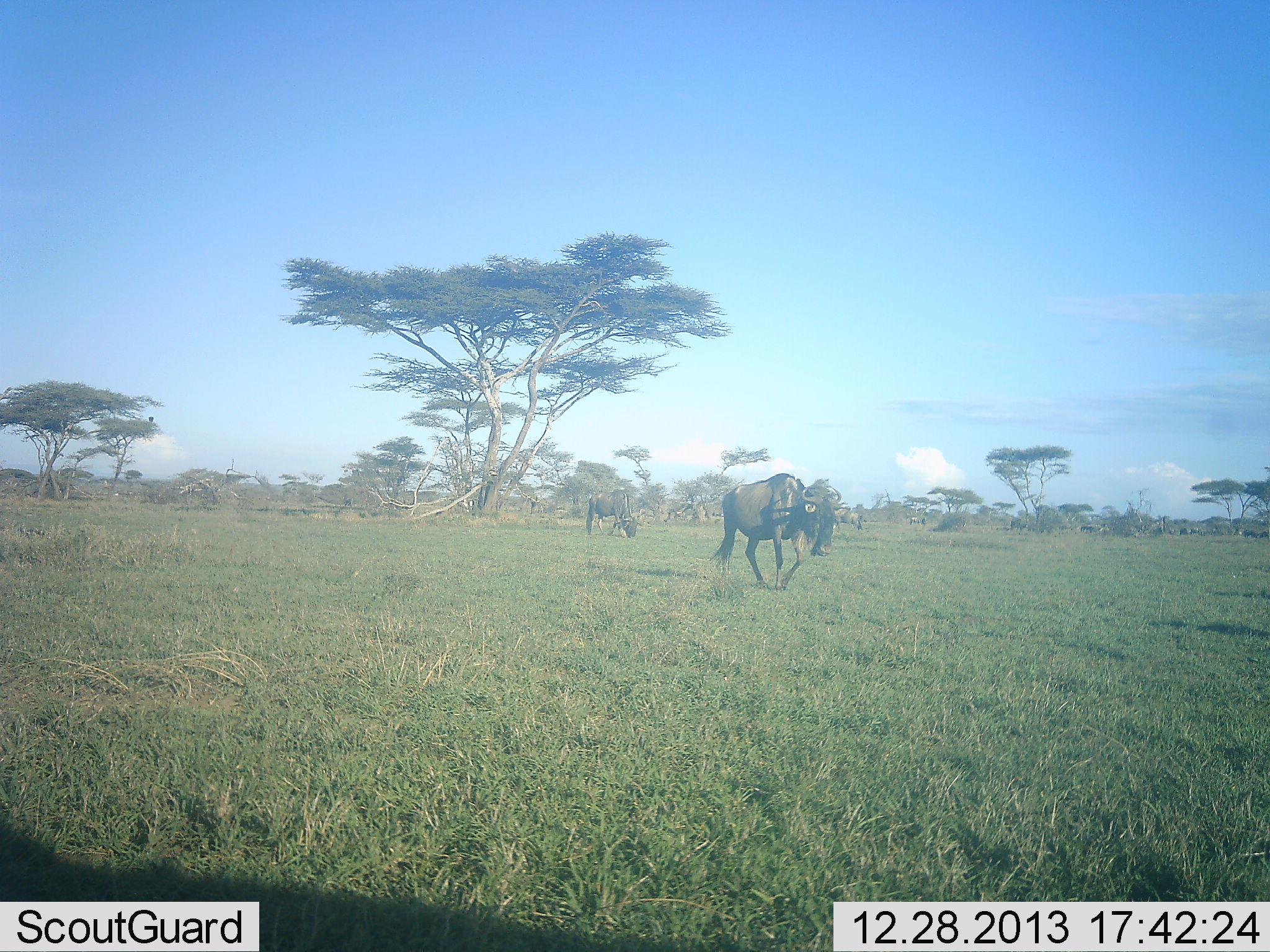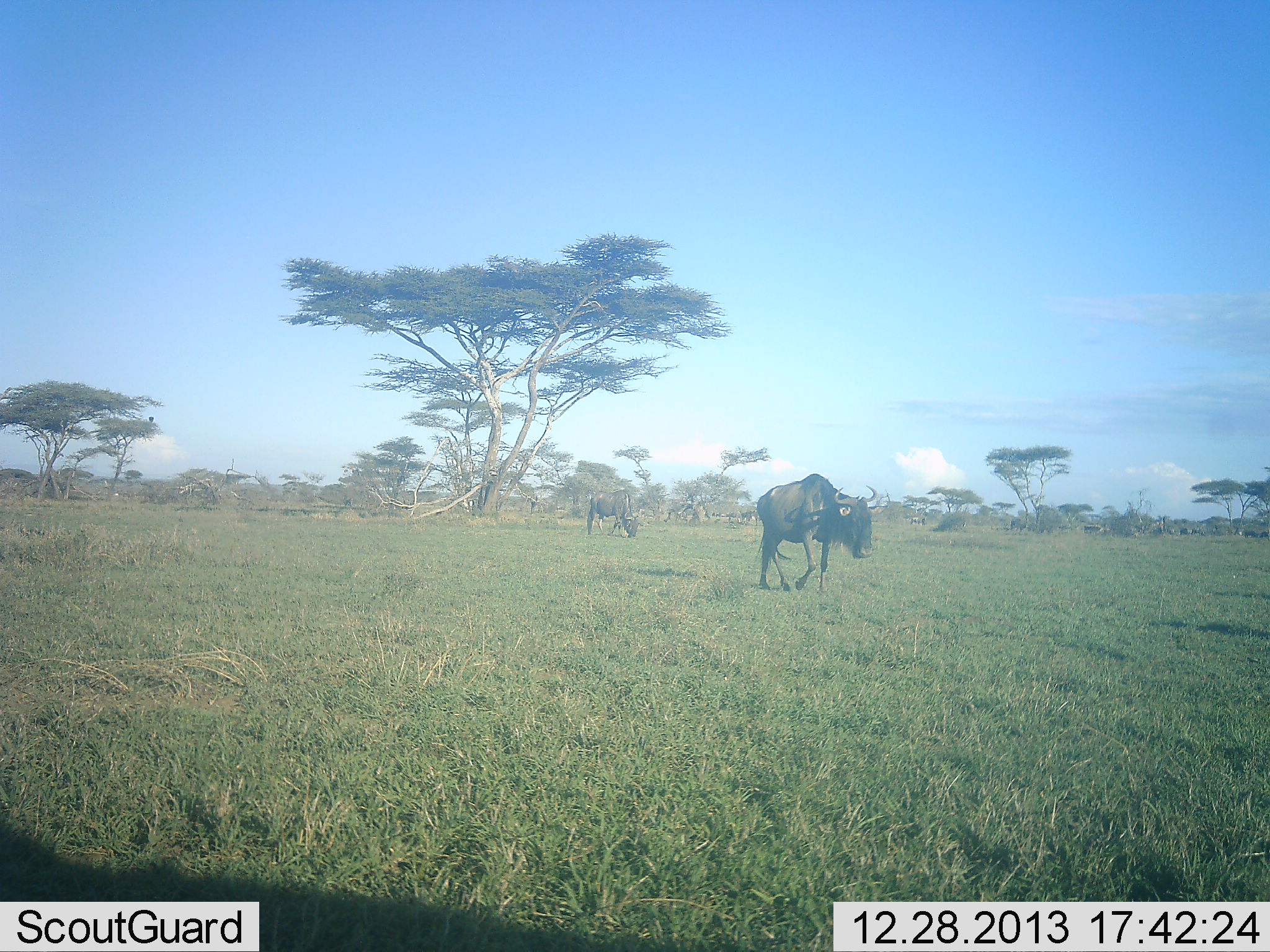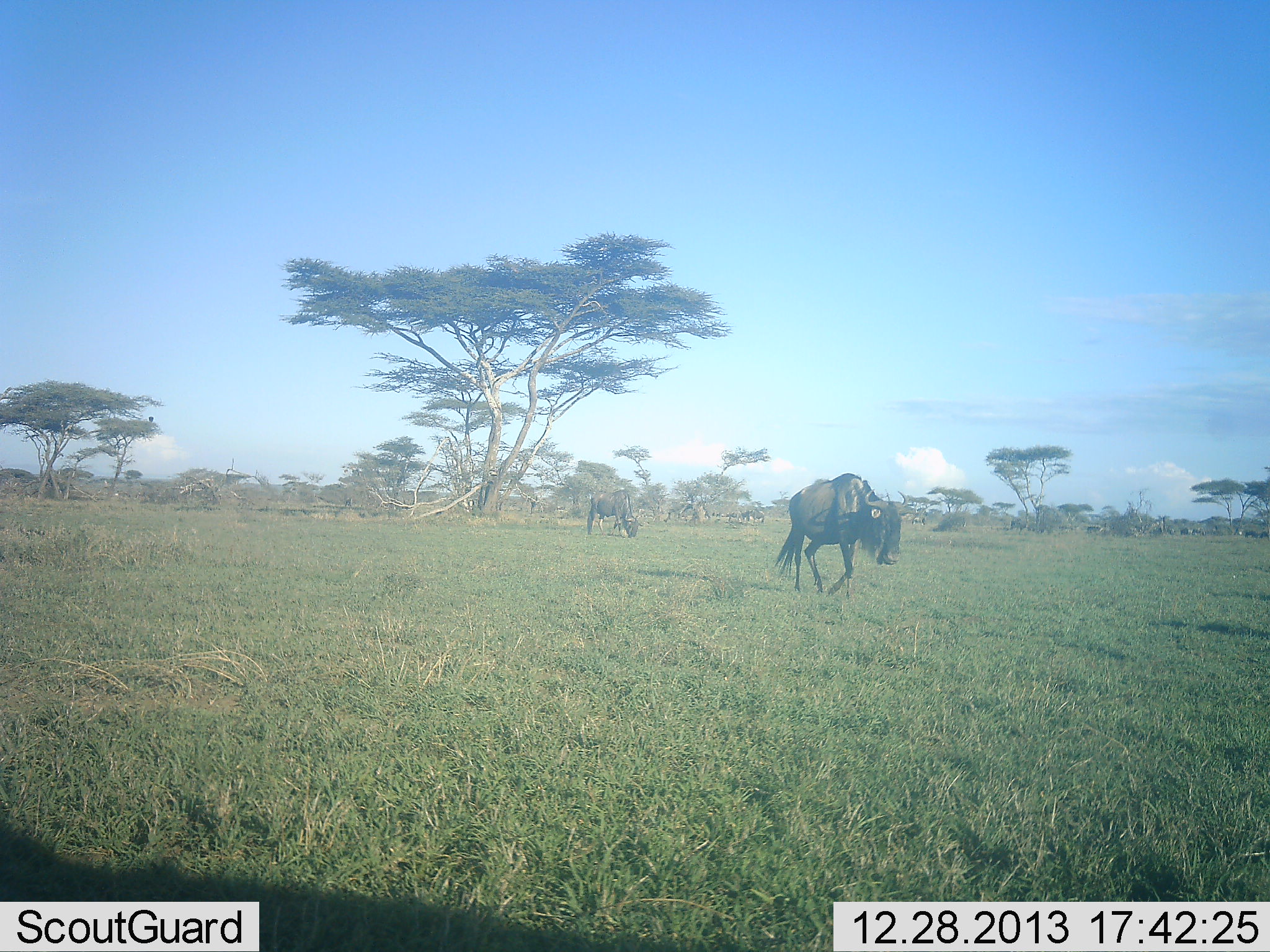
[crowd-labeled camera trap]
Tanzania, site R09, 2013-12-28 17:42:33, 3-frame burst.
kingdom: Animalia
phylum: Chordata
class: Mammalia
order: Artiodactyla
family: Bovidae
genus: Connochaetes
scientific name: Connochaetes taurinus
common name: blue wildebeest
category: wildebeest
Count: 2.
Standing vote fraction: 43%.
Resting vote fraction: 4%.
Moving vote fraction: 86%.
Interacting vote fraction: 0%.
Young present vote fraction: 0%.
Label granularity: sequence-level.